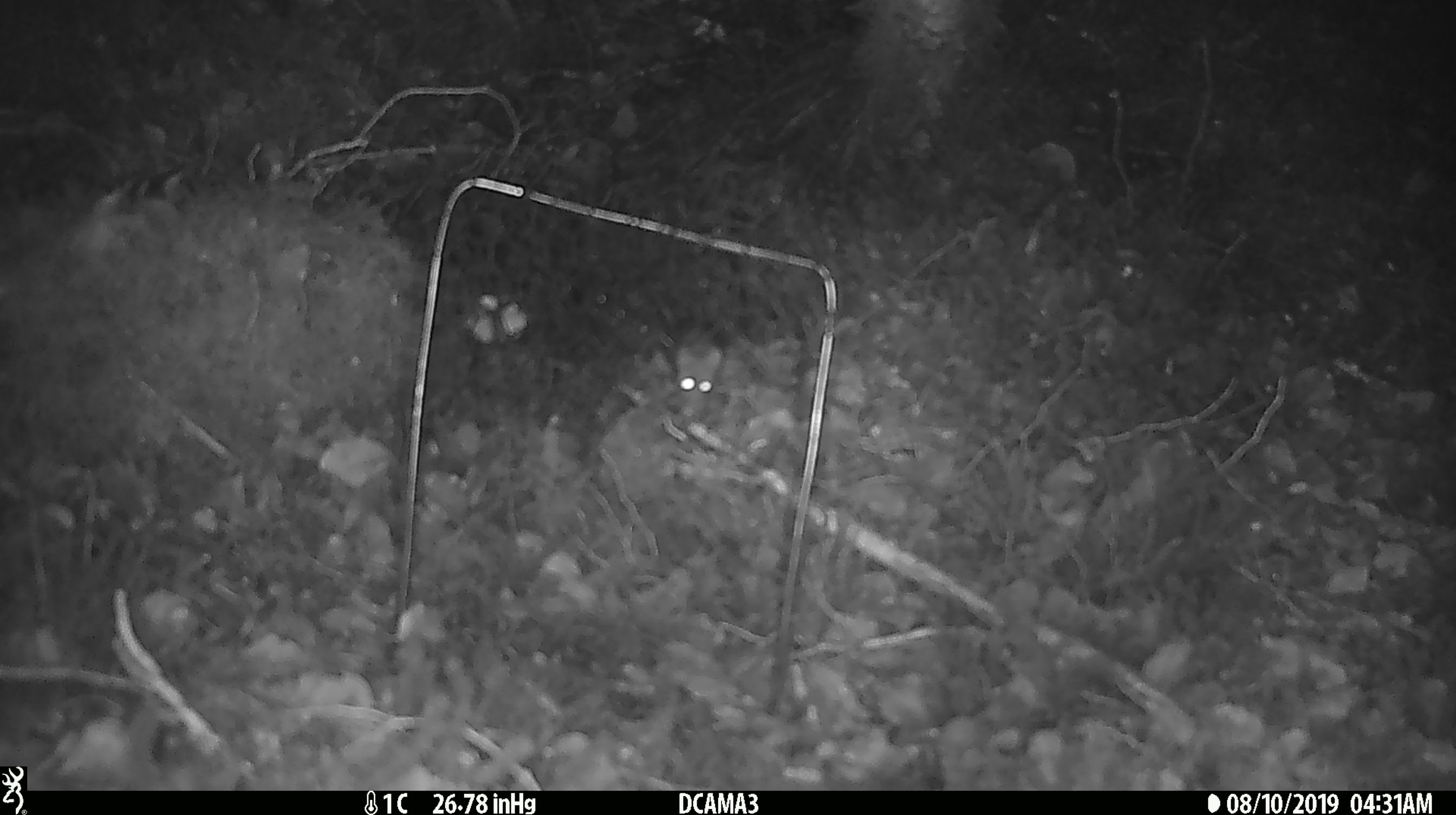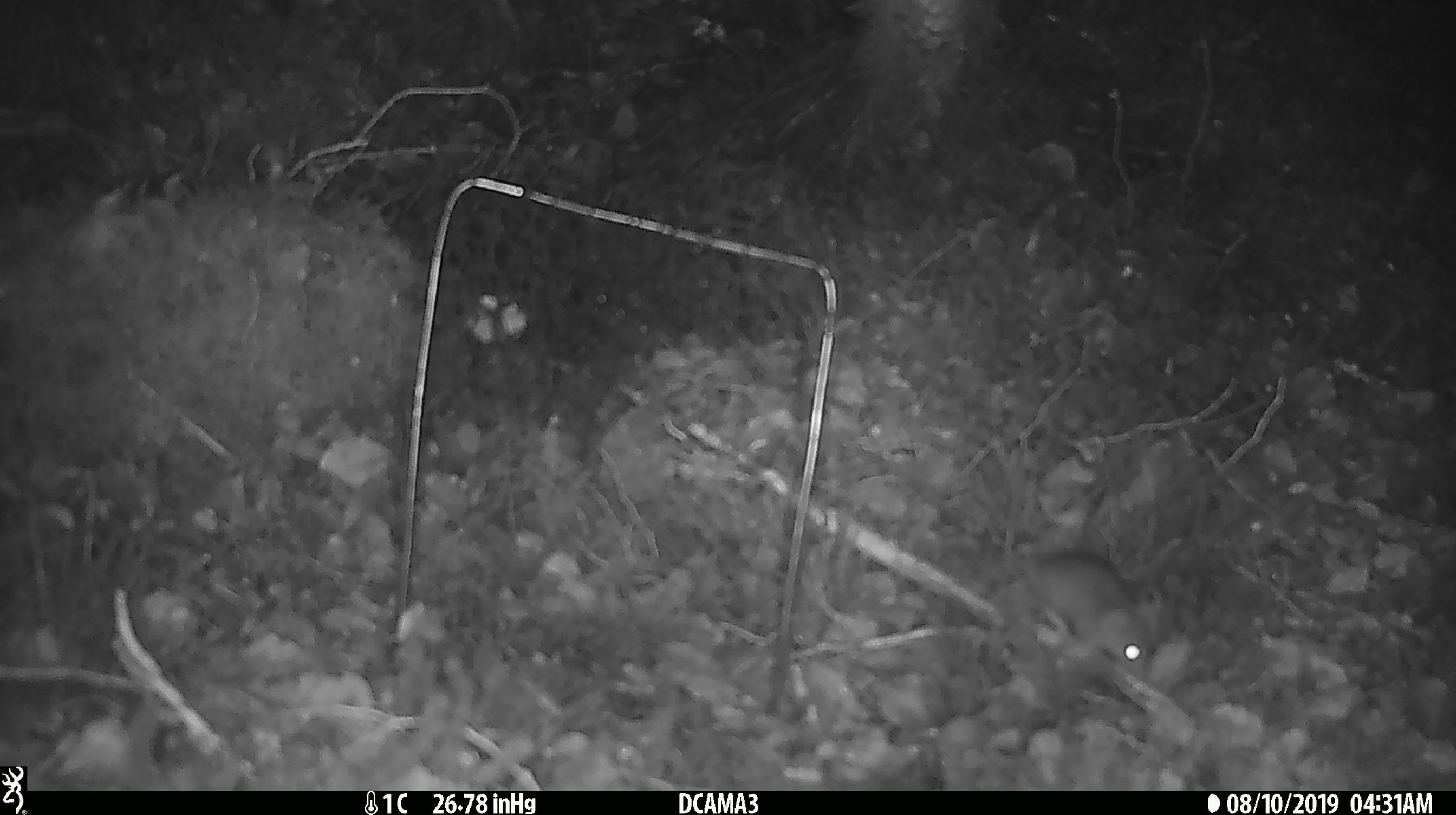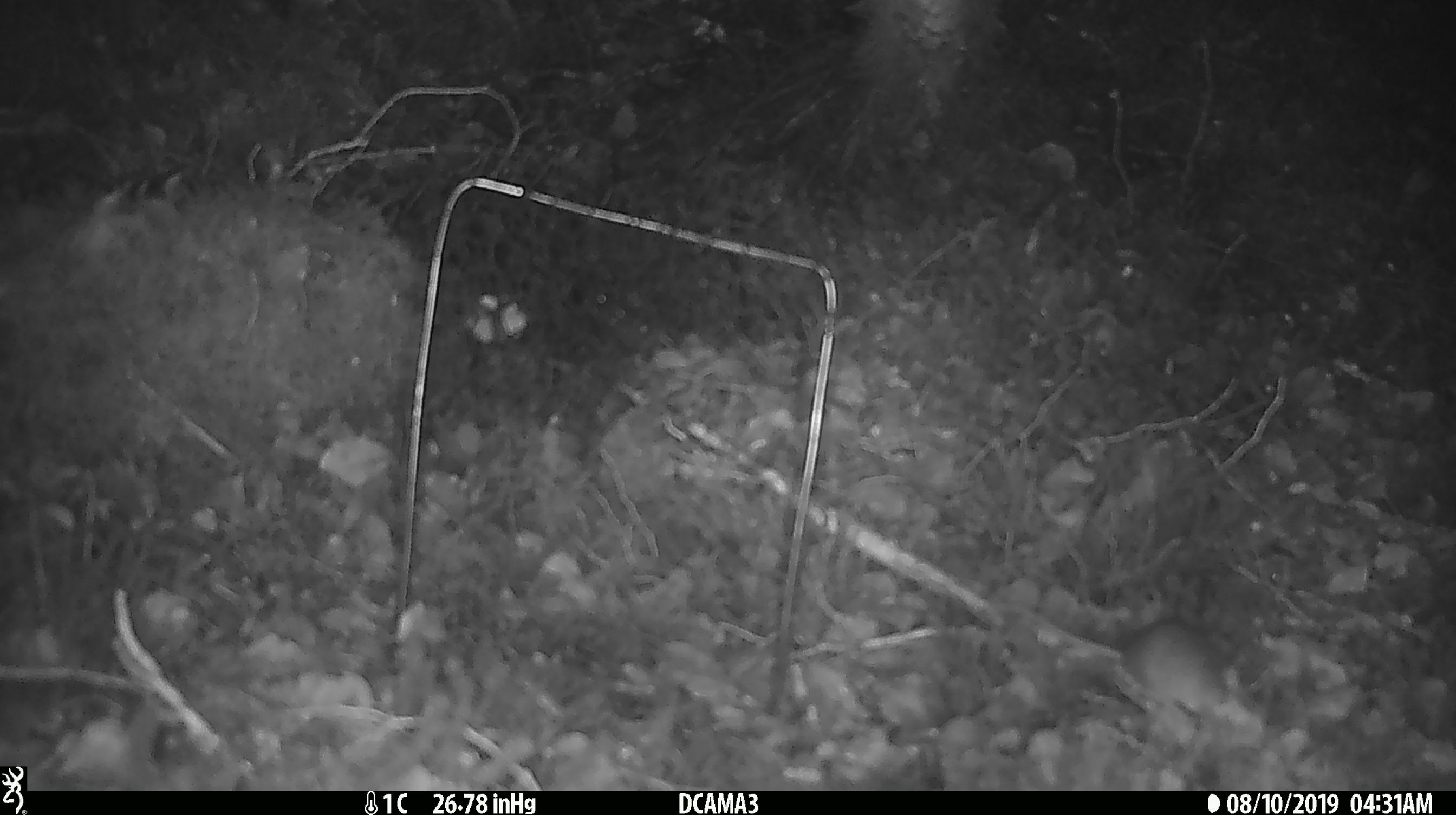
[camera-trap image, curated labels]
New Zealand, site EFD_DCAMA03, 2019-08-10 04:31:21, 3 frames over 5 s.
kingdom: Animalia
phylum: Chordata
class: Mammalia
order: Rodentia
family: Muridae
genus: Mus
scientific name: Mus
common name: mouse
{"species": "mouse (Mus)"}